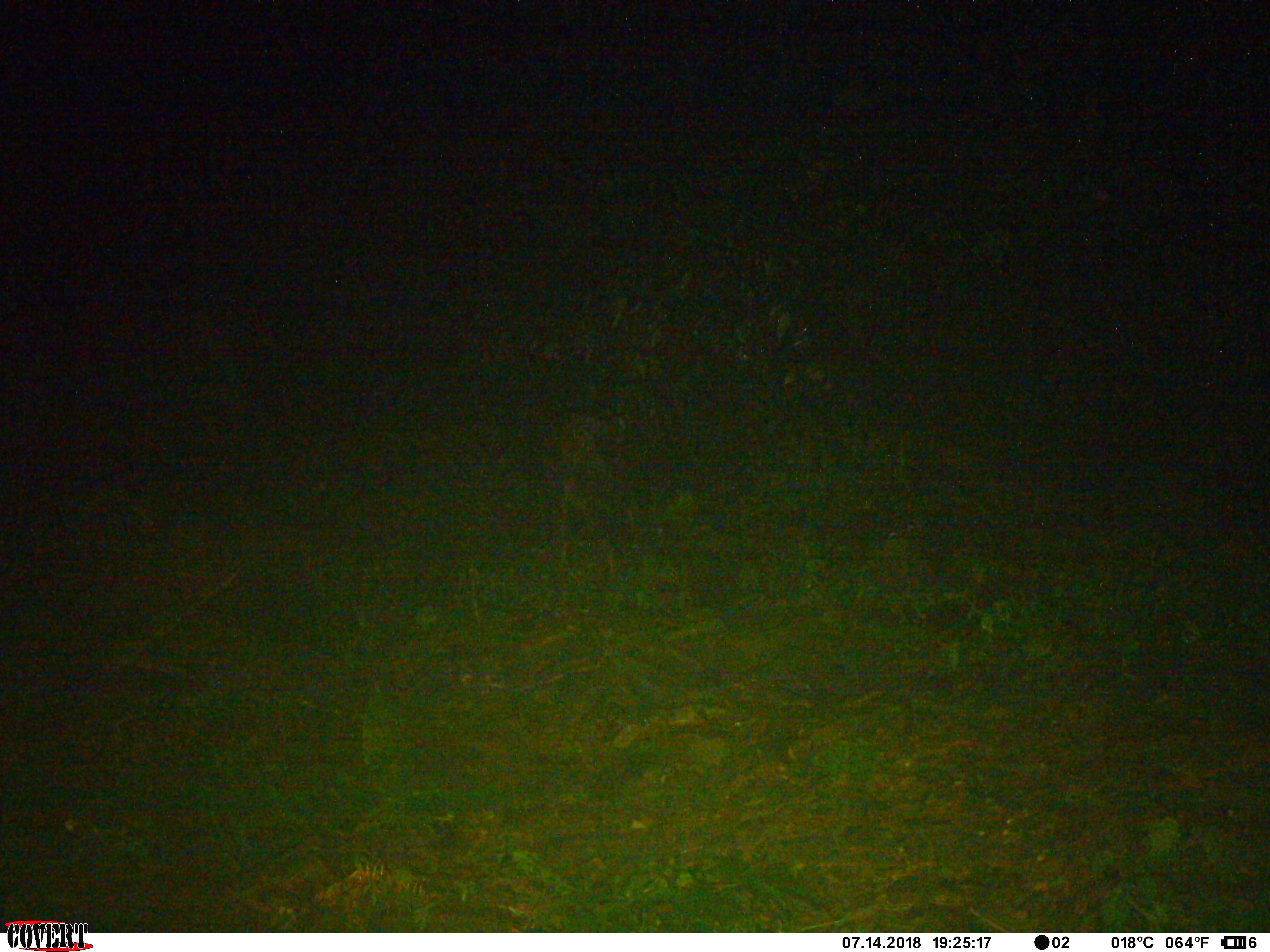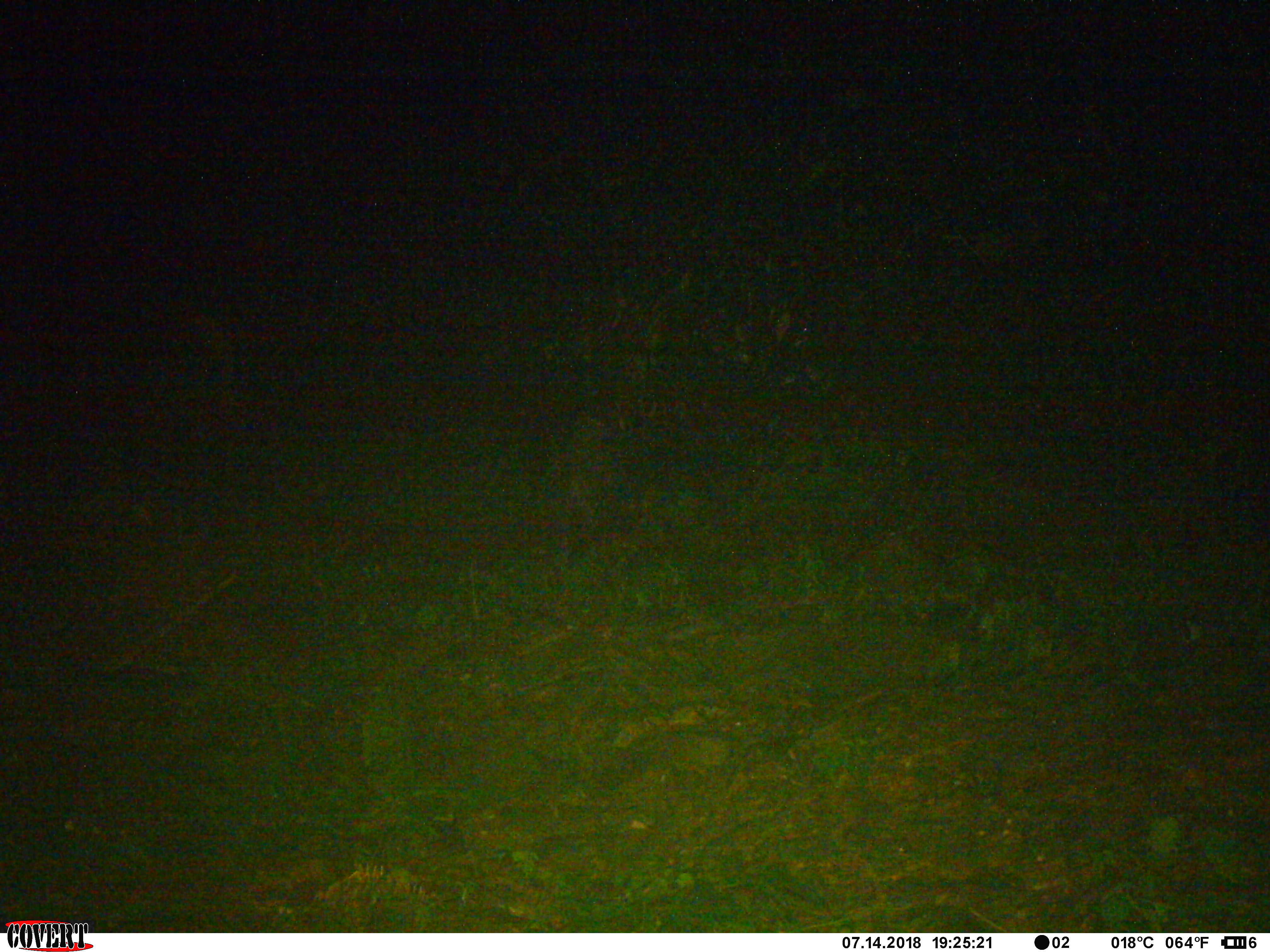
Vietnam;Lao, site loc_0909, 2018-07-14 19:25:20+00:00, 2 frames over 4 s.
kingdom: Animalia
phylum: Chordata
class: Mammalia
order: Artiodactyla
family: Bovidae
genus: Capricornis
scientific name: Capricornis sumatraensis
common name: chinese serow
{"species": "chinese serow (Capricornis sumatraensis)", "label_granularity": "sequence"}